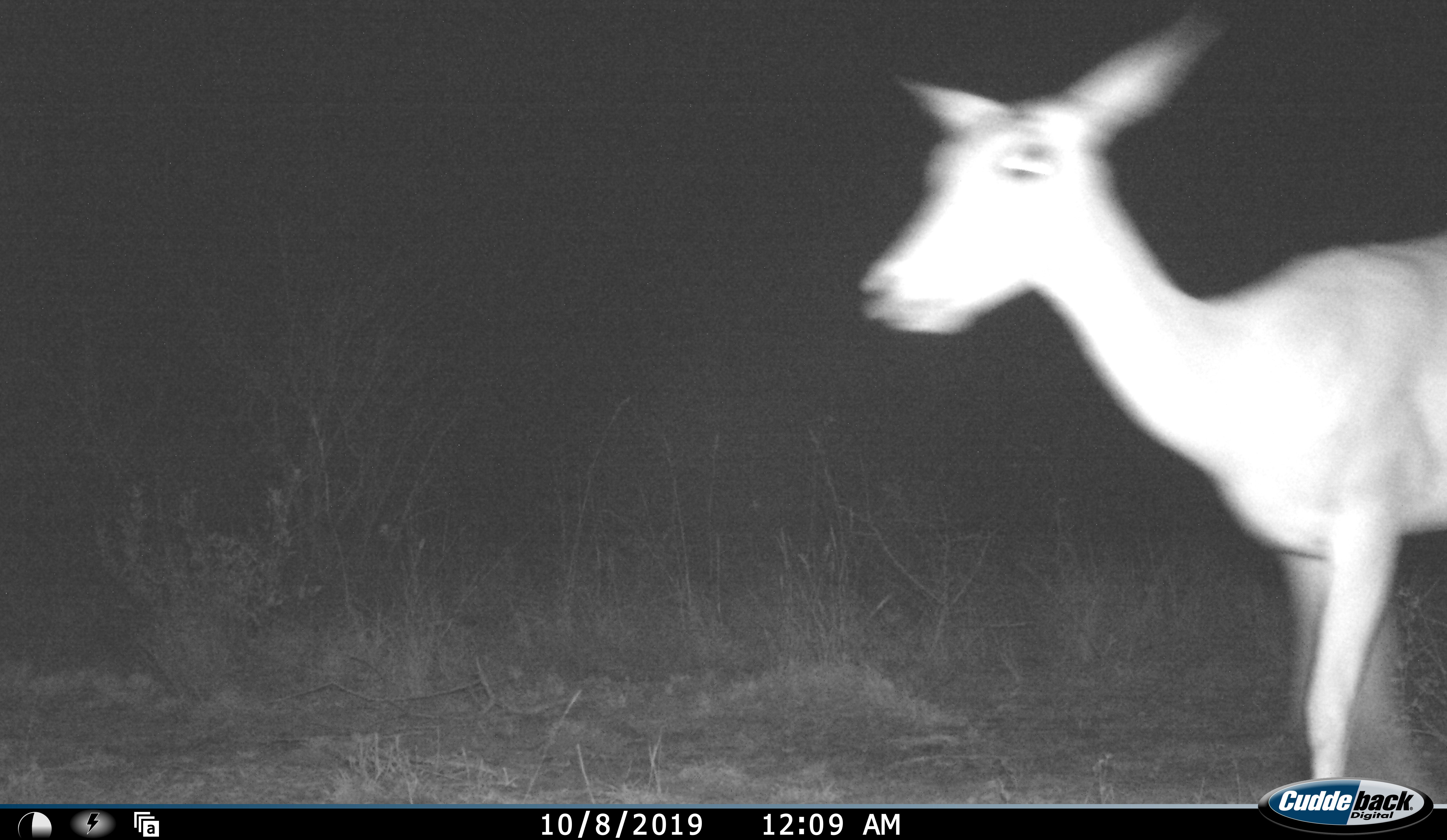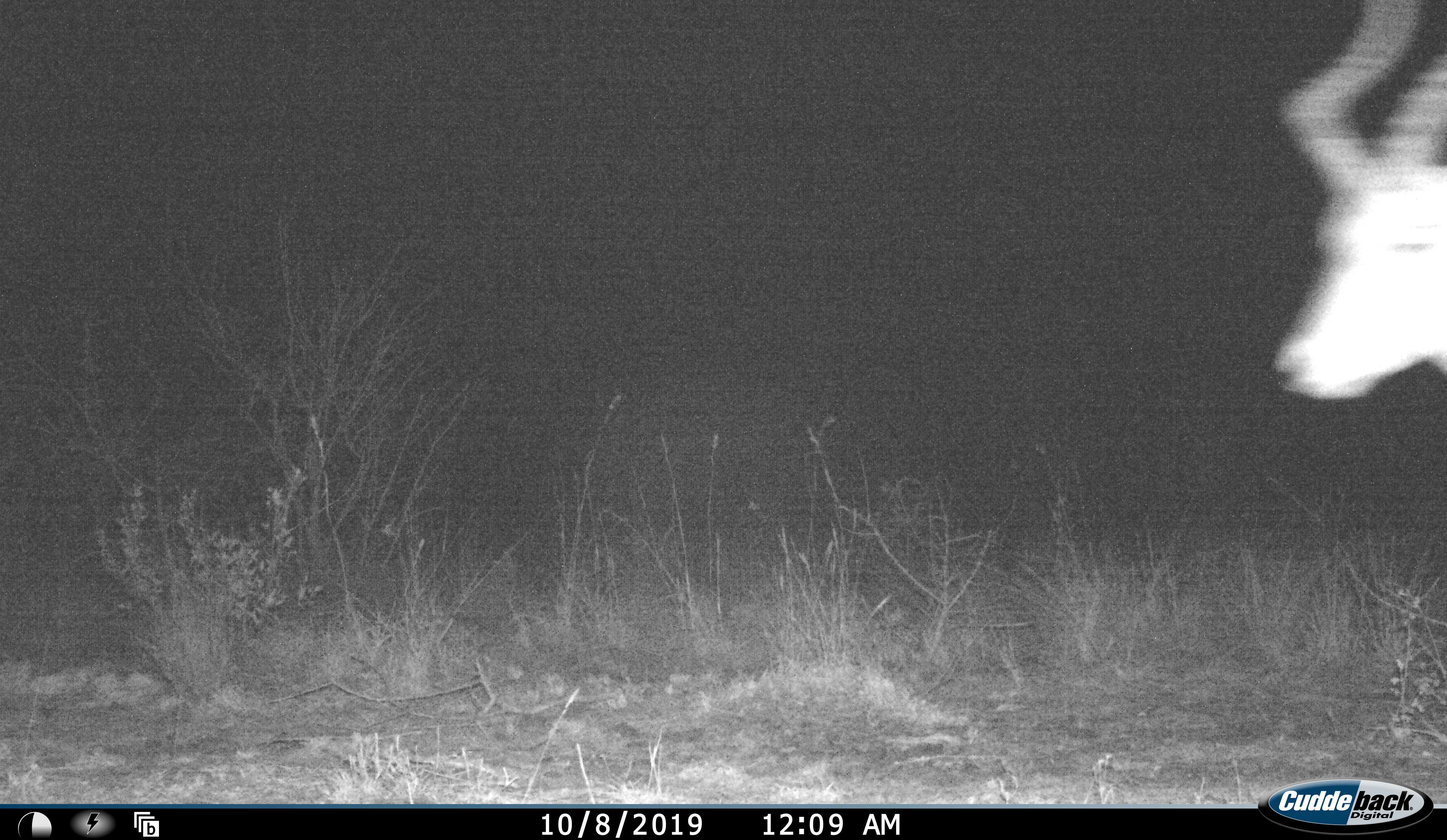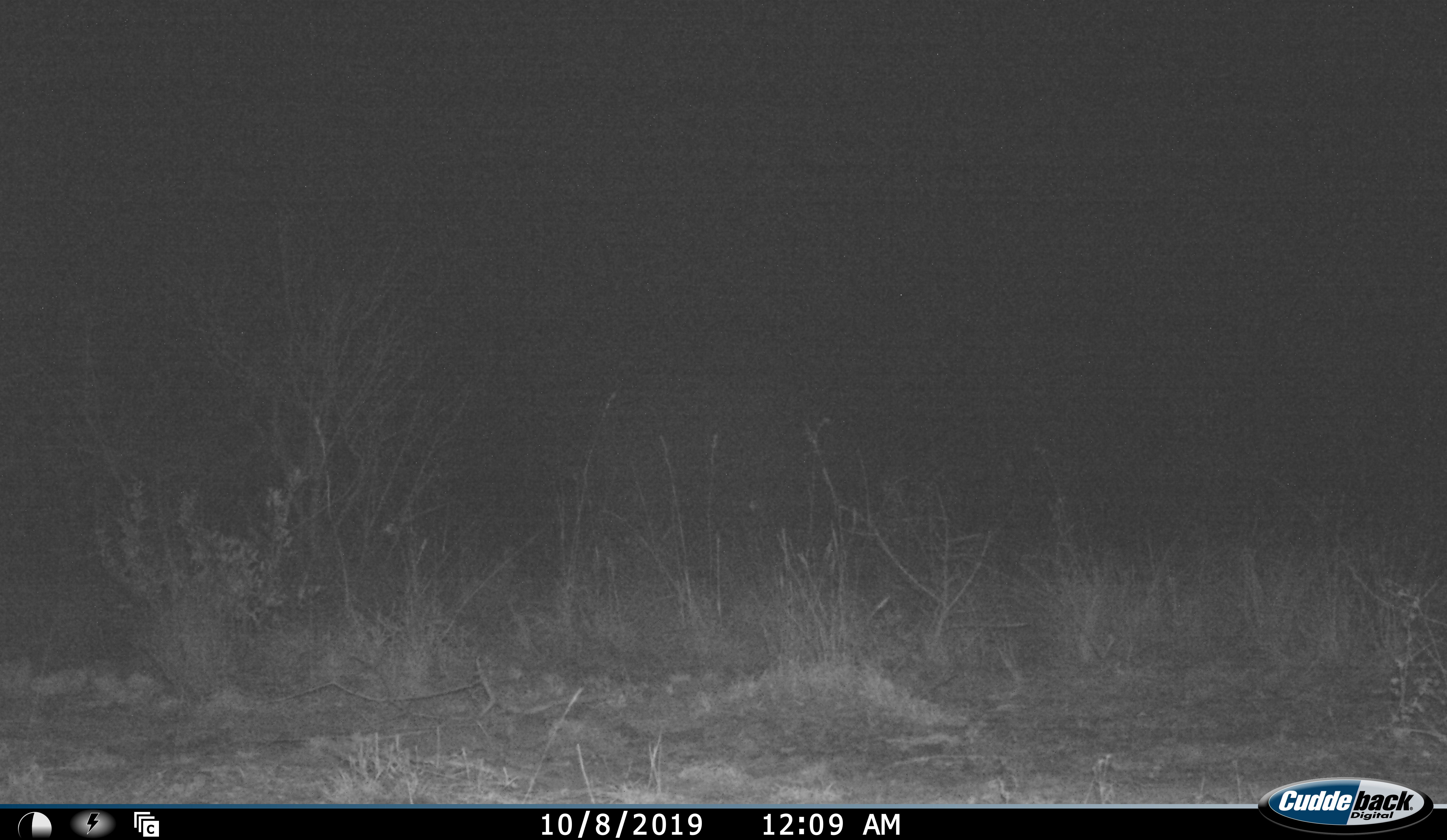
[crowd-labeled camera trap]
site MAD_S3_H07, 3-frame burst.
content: unidentified animal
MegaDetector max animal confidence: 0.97